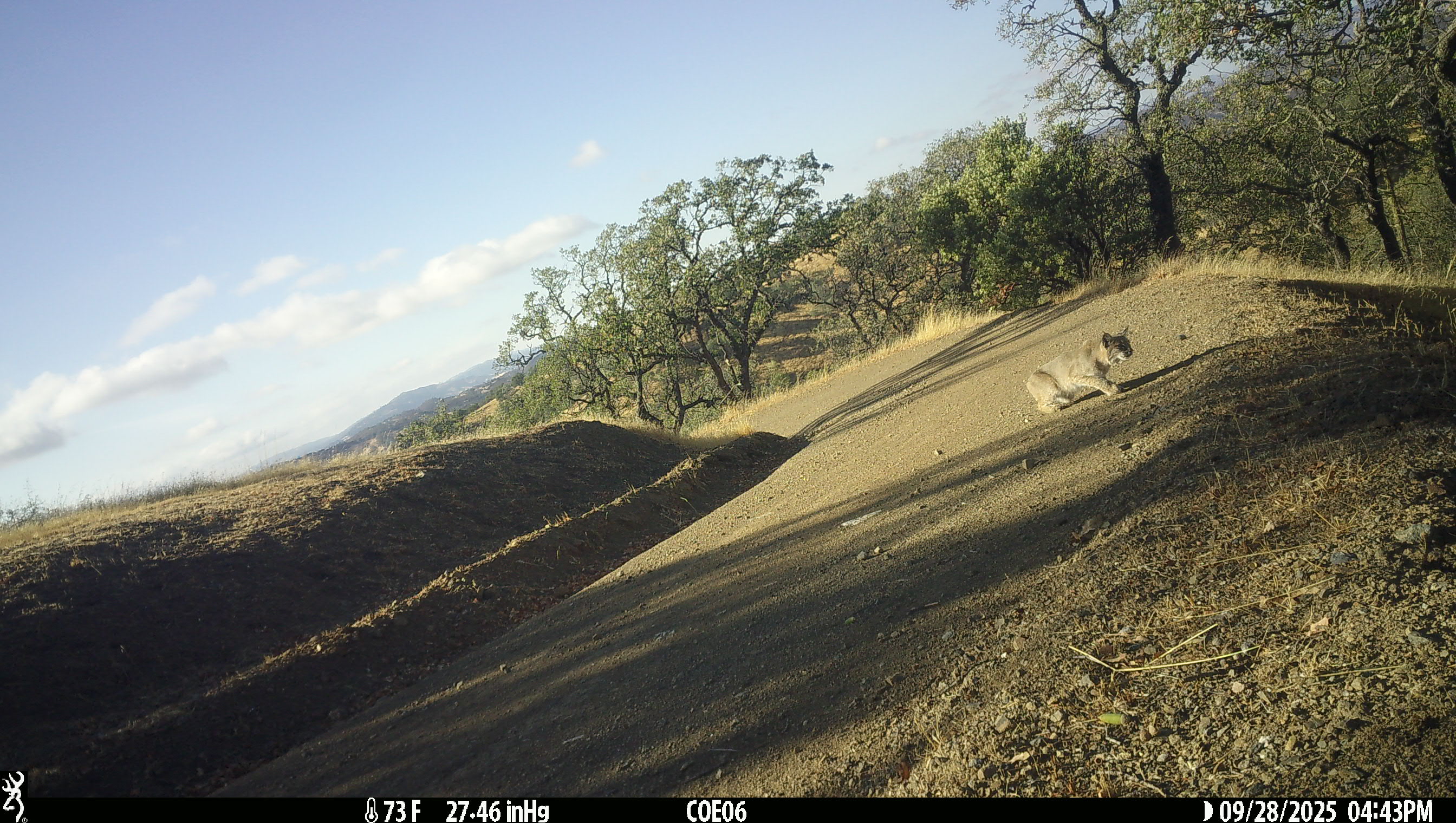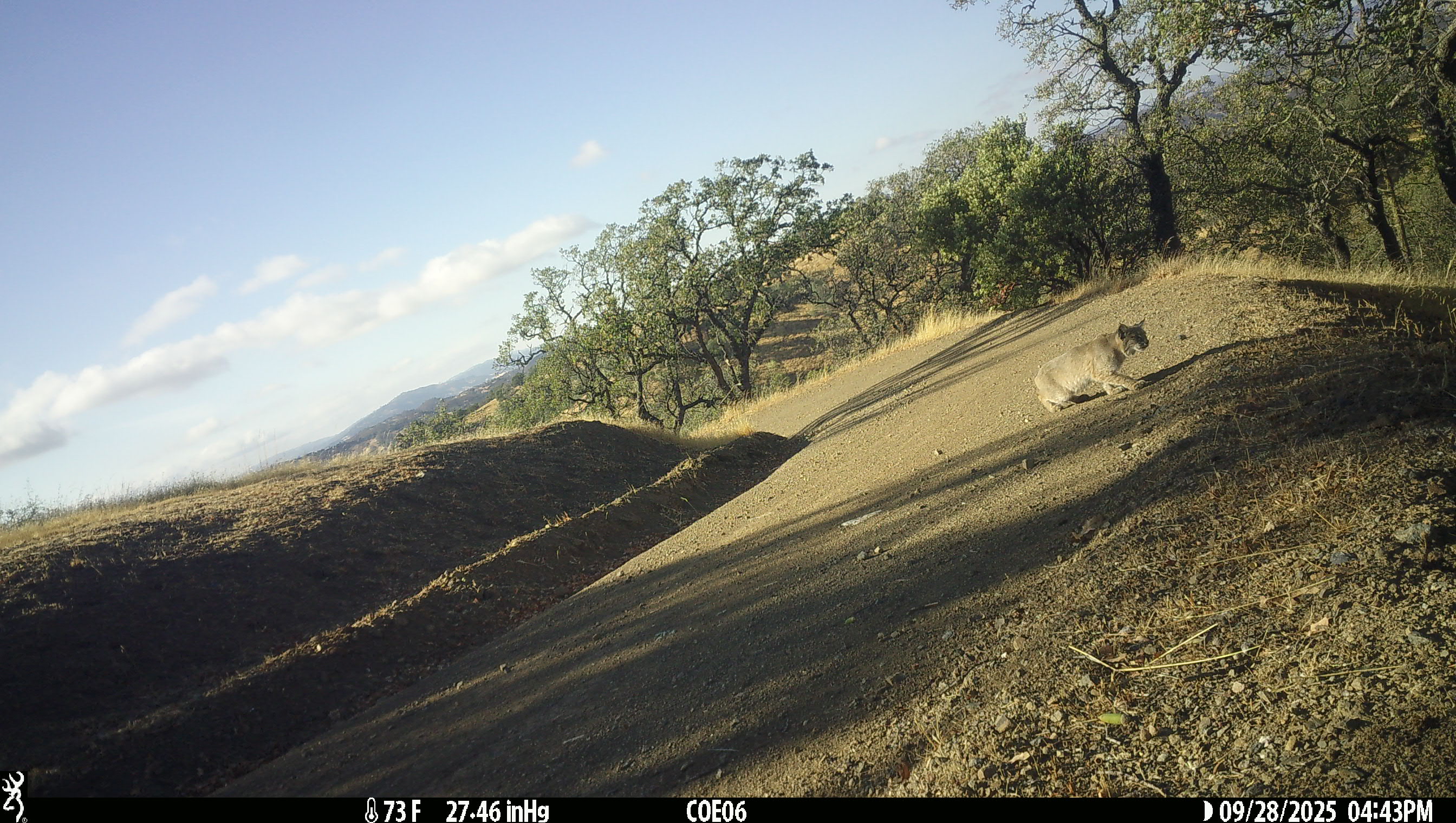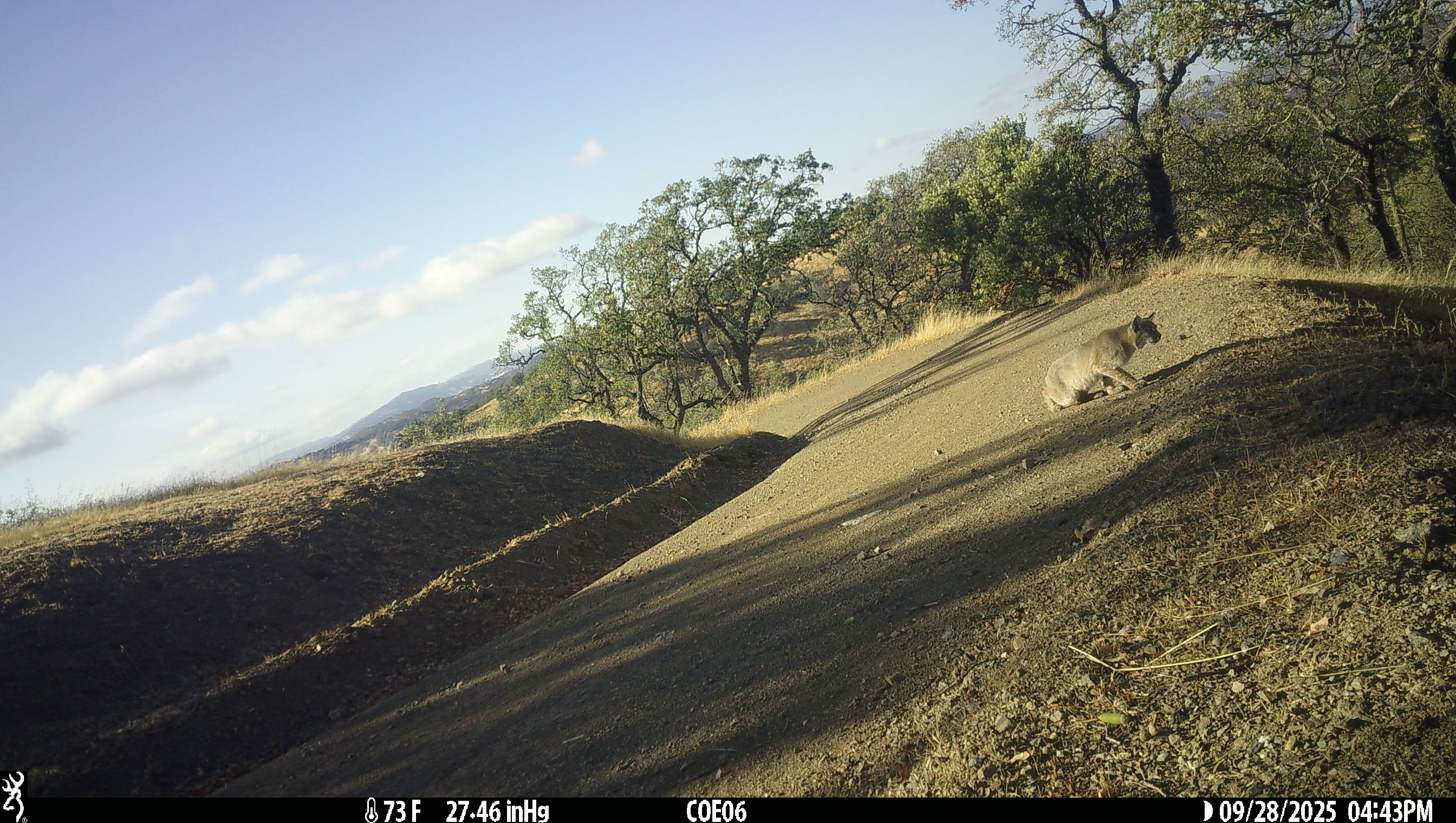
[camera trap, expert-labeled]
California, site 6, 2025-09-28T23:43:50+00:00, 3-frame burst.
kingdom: Animalia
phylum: Chordata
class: Mammalia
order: Carnivora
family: Felidae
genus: Lynx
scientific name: Lynx rufus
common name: bobcat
Bobcat (Lynx rufus).